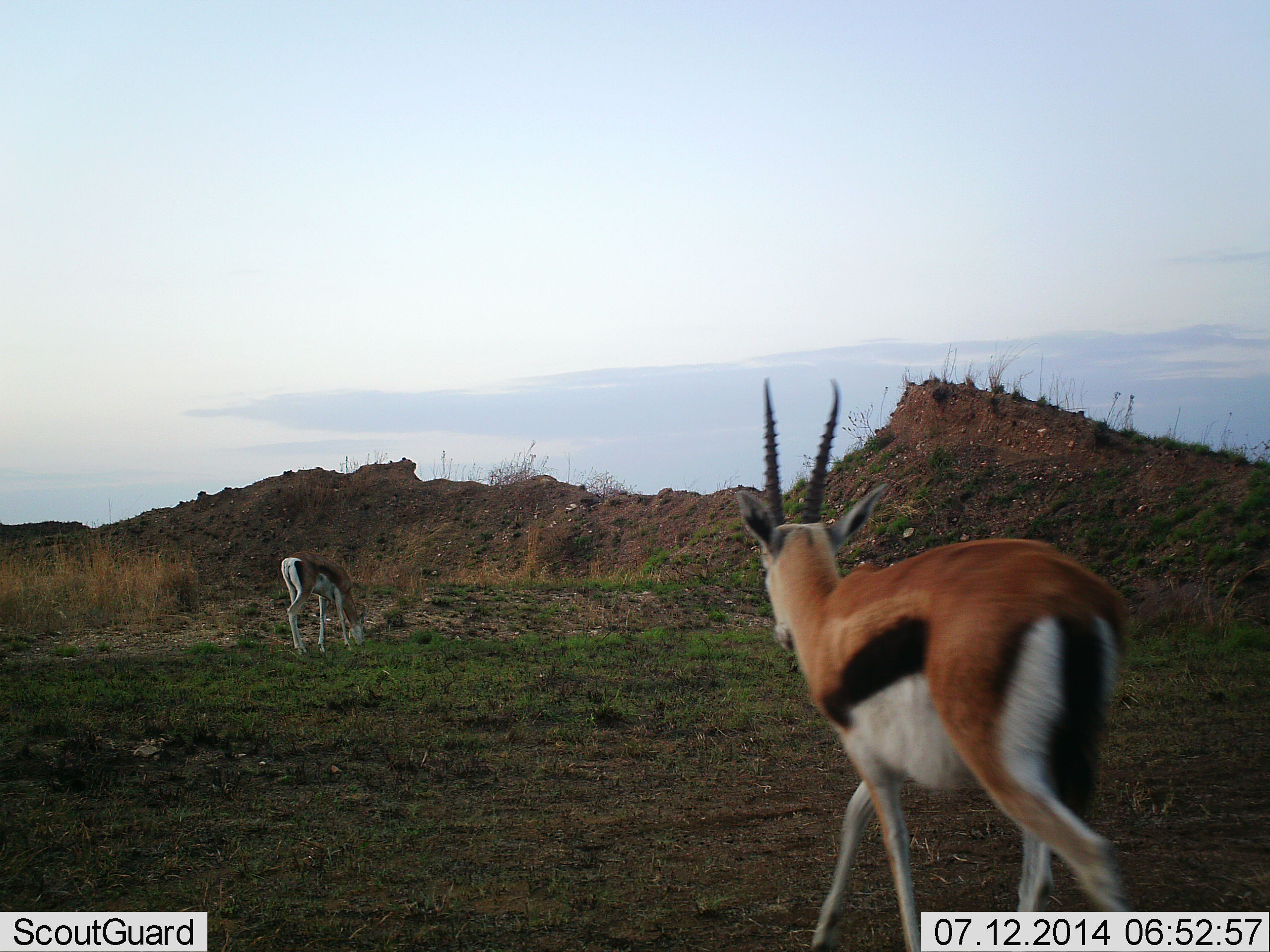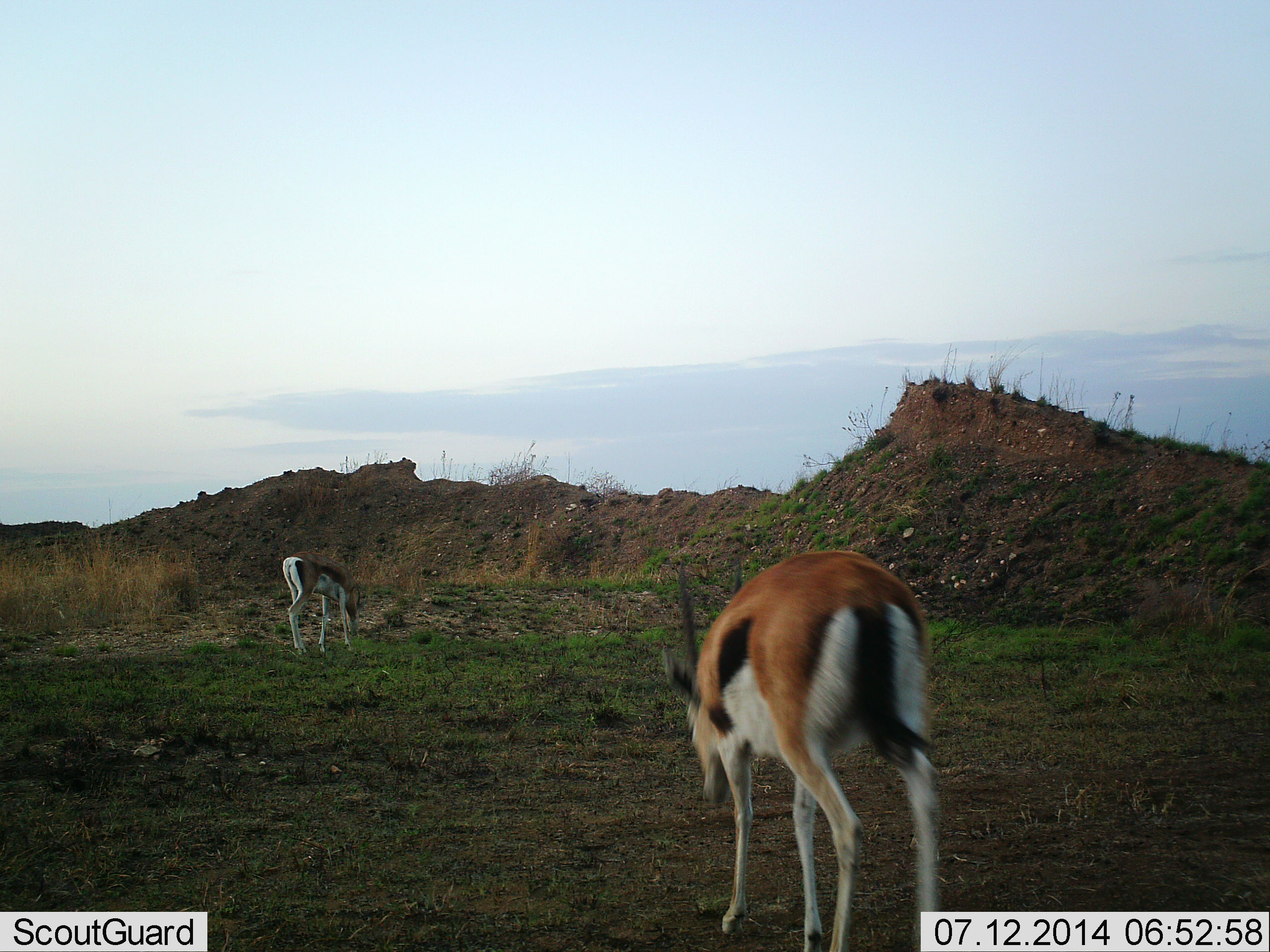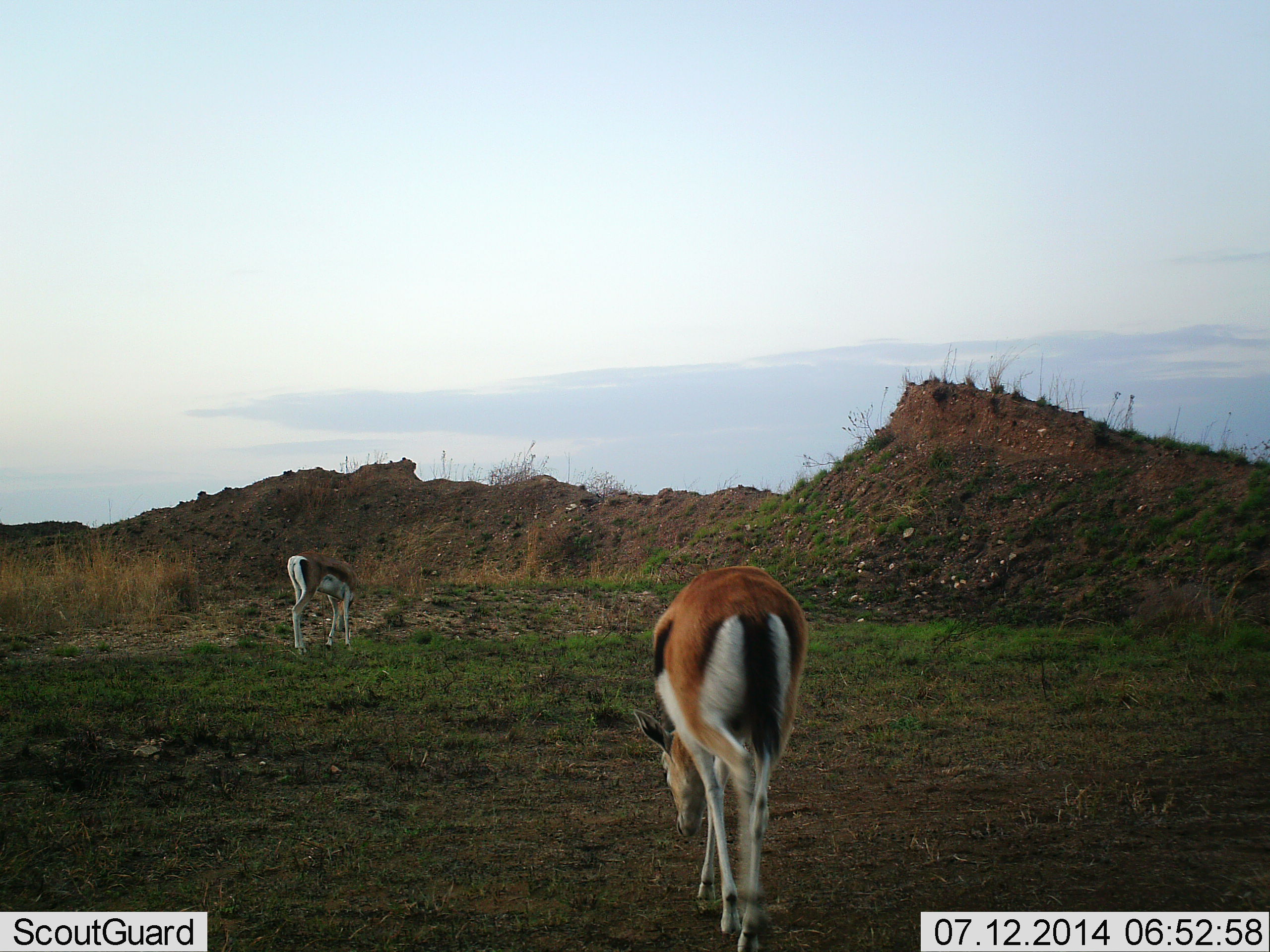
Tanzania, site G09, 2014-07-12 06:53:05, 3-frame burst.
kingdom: Animalia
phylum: Chordata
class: Mammalia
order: Artiodactyla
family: Bovidae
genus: Eudorcas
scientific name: Eudorcas thomsonii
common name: thomson's gazelle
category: gazellethomsons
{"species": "gazellethomsons (thomson's gazelle) (Eudorcas thomsonii)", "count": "2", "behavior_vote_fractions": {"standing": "30%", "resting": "0%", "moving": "70%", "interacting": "0%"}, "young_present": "0%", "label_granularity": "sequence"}